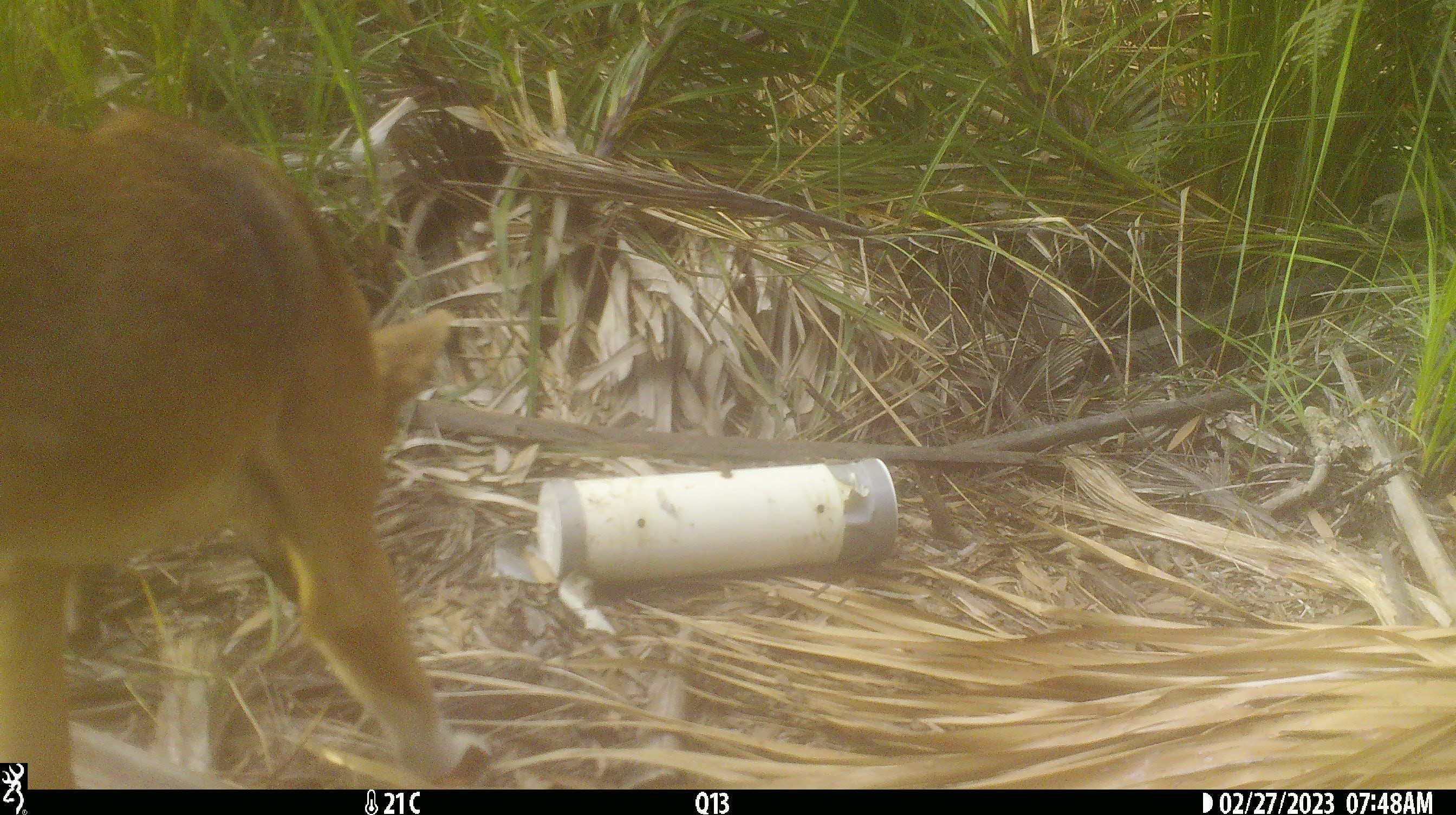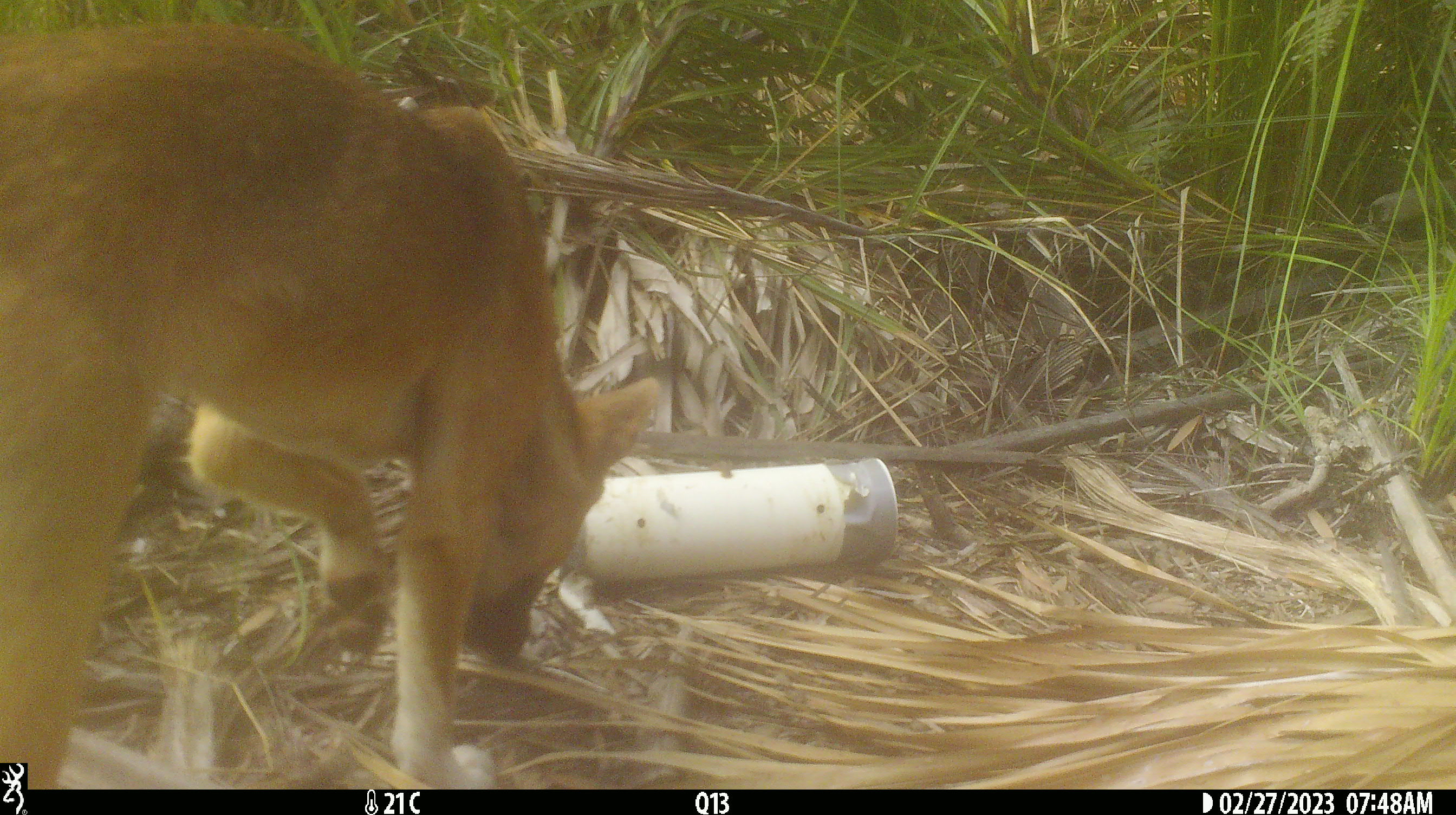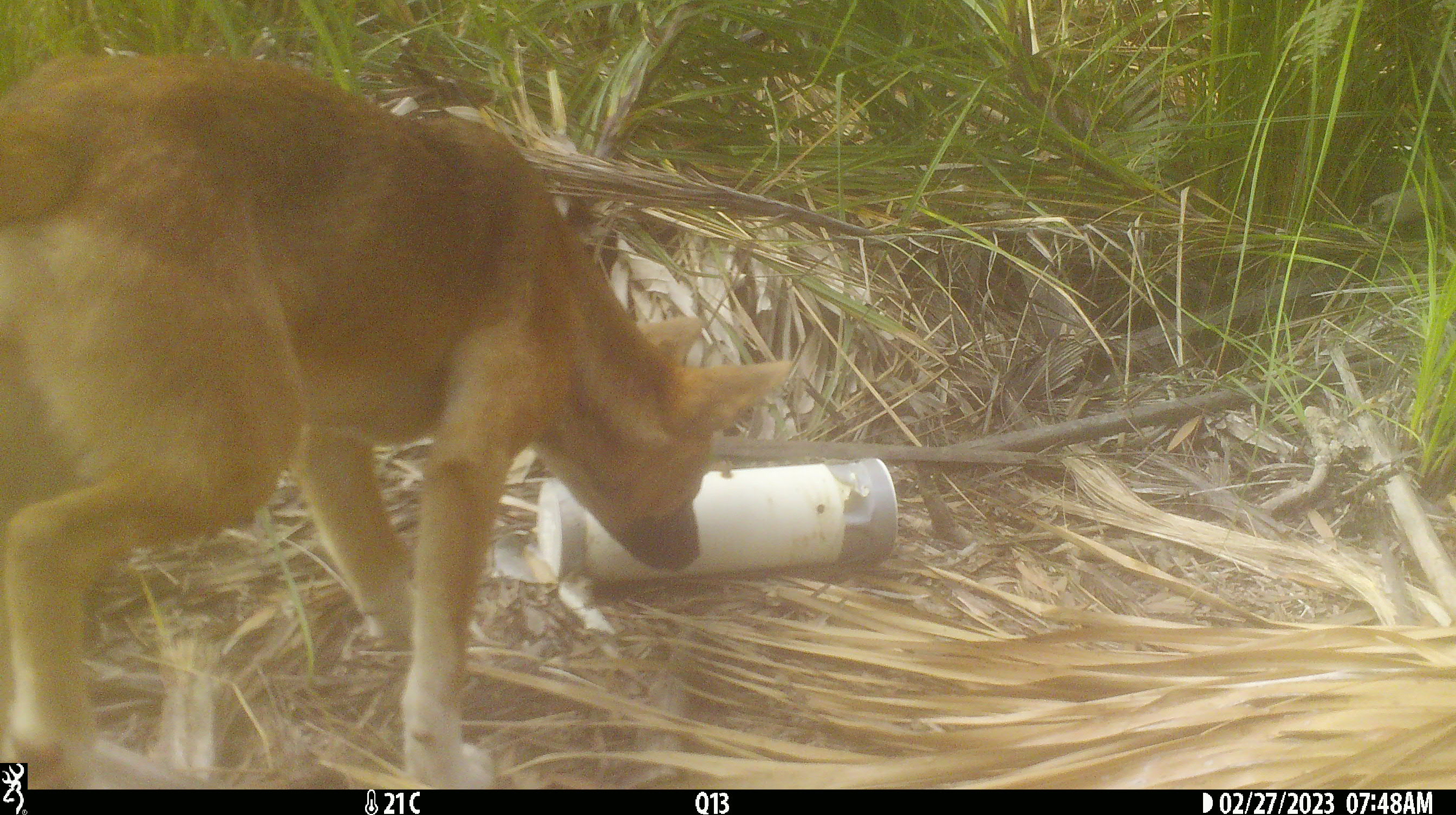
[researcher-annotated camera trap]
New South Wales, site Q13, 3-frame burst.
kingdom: Animalia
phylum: Chordata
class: Mammalia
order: Carnivora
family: Canidae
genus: Canis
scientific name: Canis familiaris dingo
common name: dingo